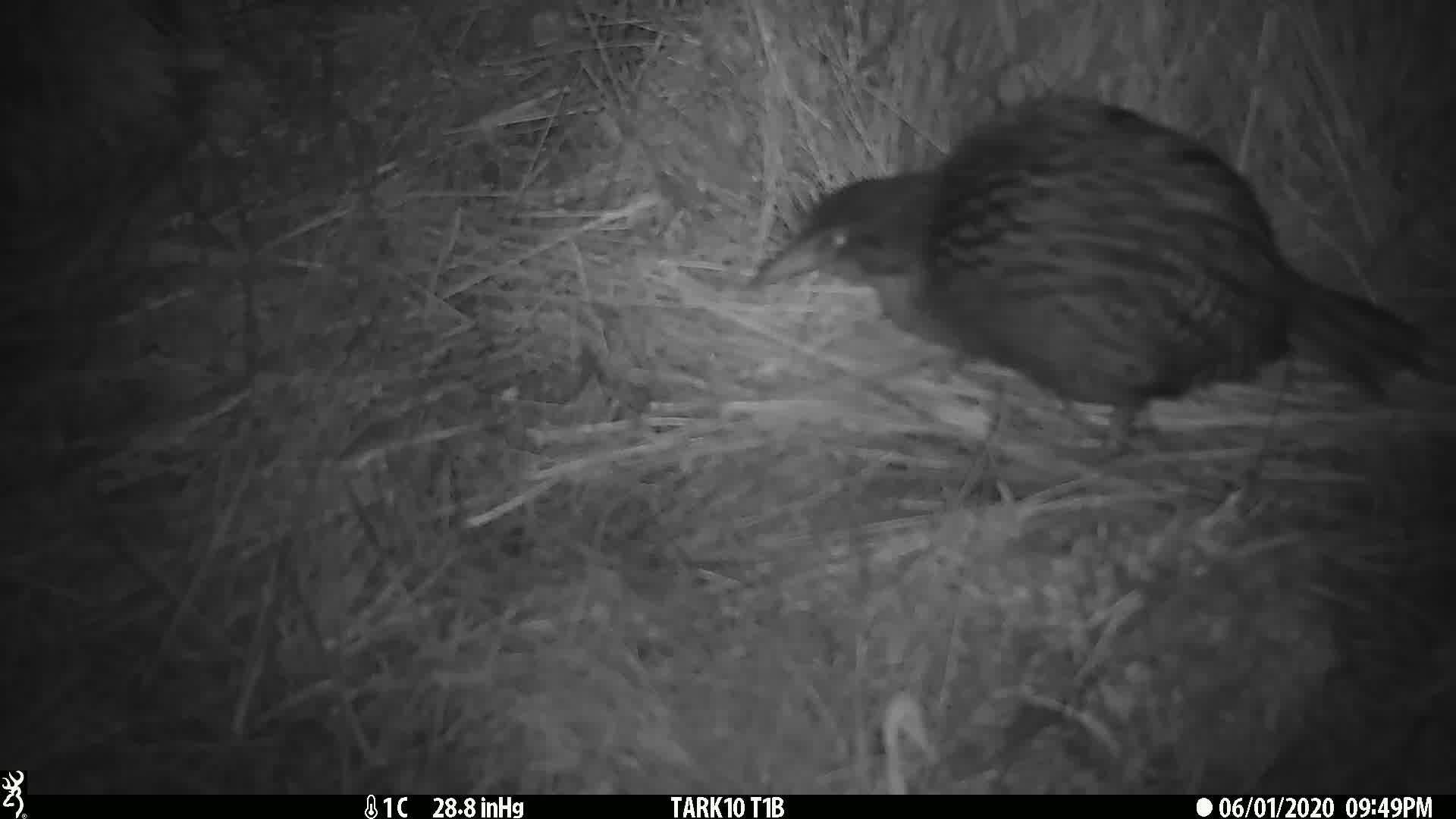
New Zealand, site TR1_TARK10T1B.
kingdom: Animalia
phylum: Chordata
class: Aves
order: Gruiformes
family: Rallidae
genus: Gallirallus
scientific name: Gallirallus australis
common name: weka